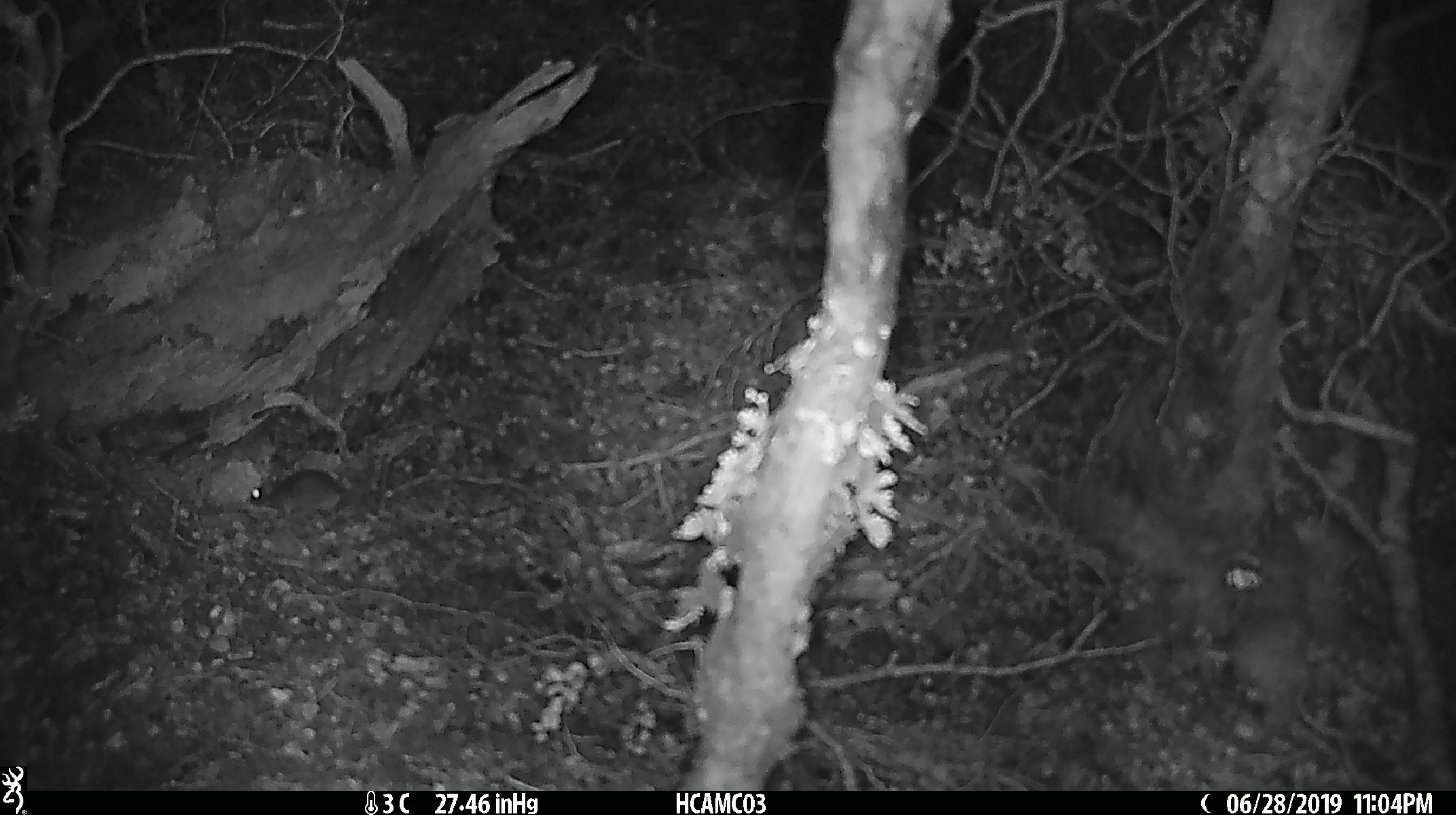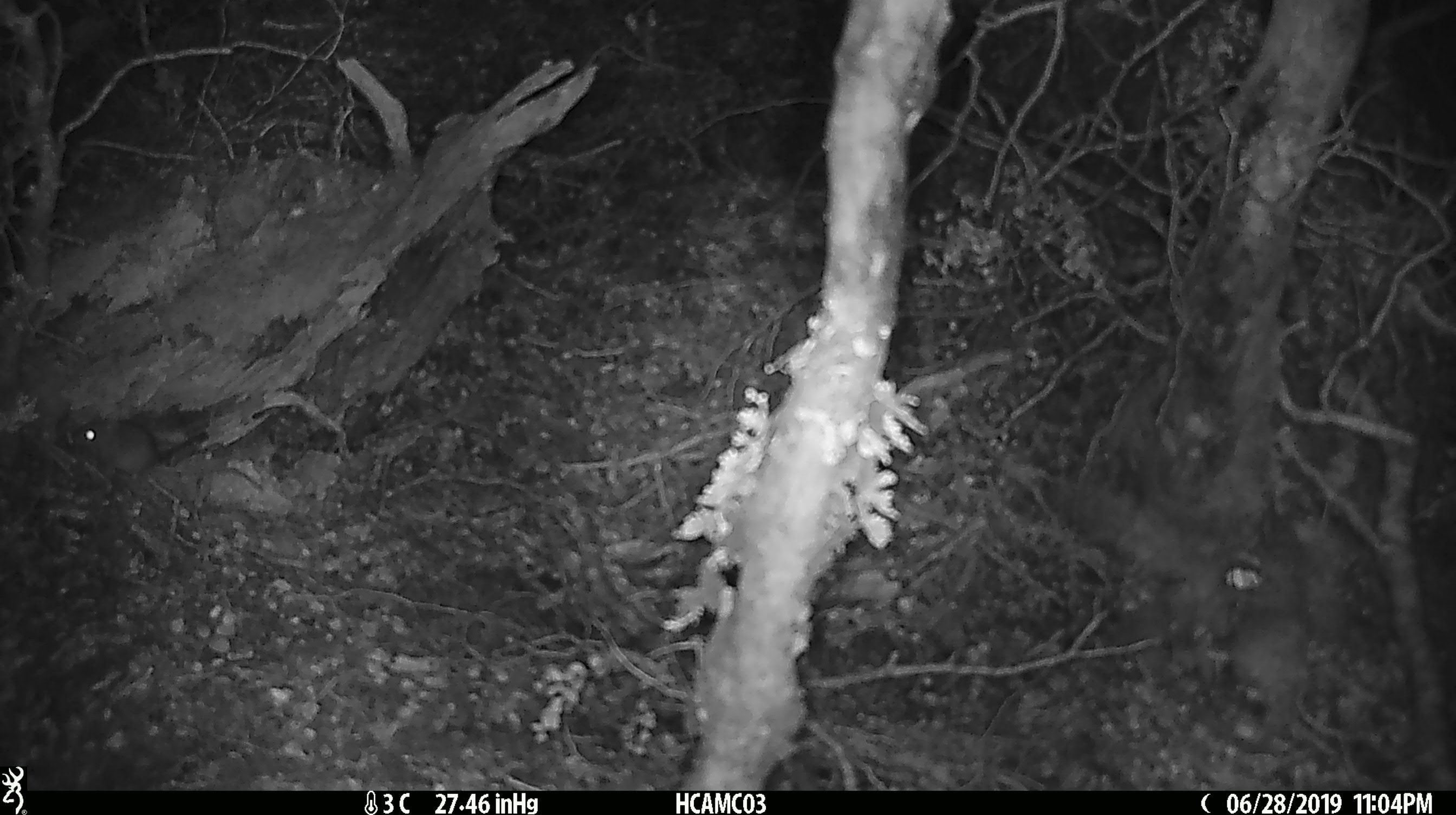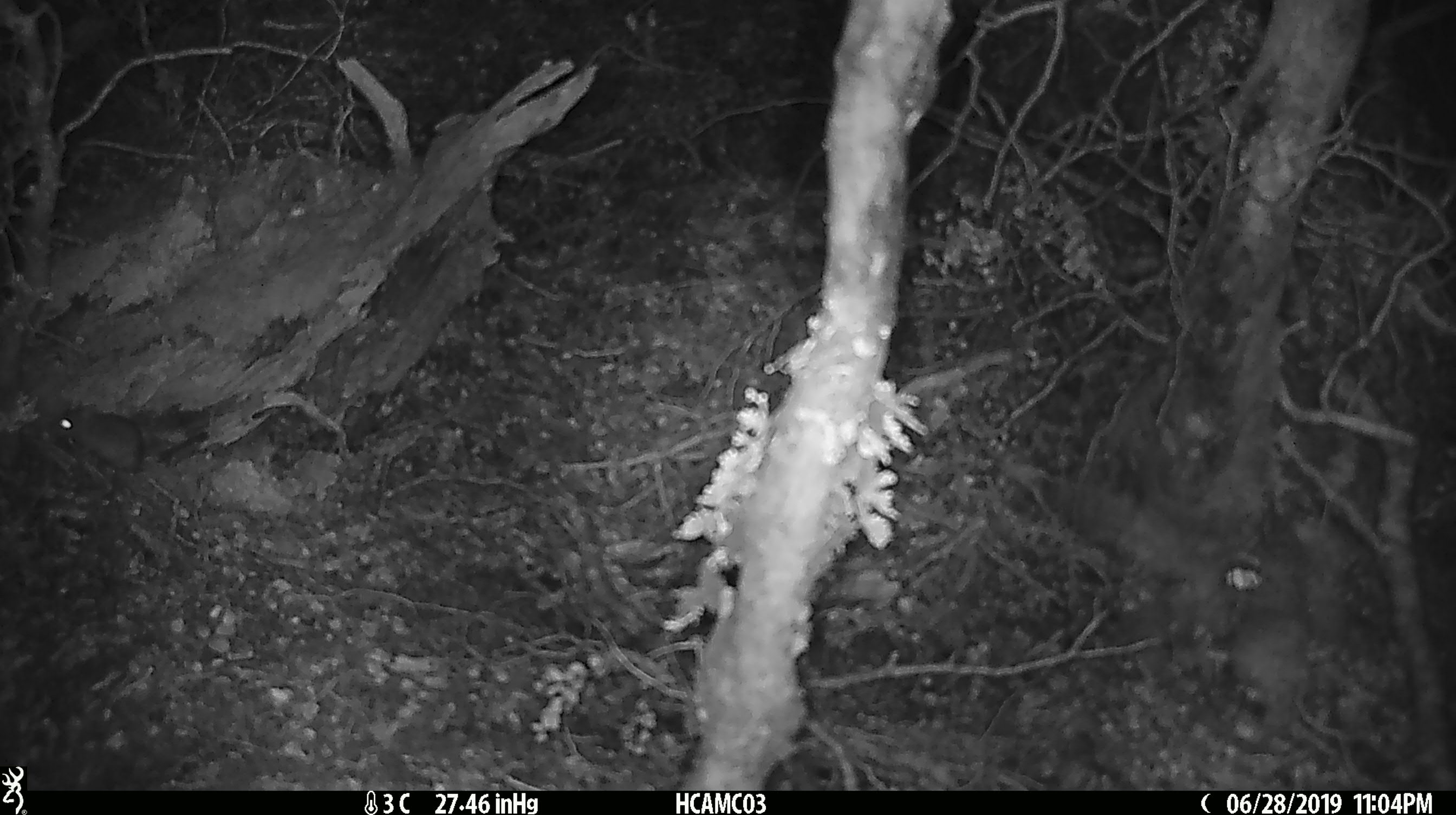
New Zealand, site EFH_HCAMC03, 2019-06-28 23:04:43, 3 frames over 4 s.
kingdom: Animalia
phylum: Chordata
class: Mammalia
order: Rodentia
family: Muridae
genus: Mus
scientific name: Mus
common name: mouse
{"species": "mouse (Mus)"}